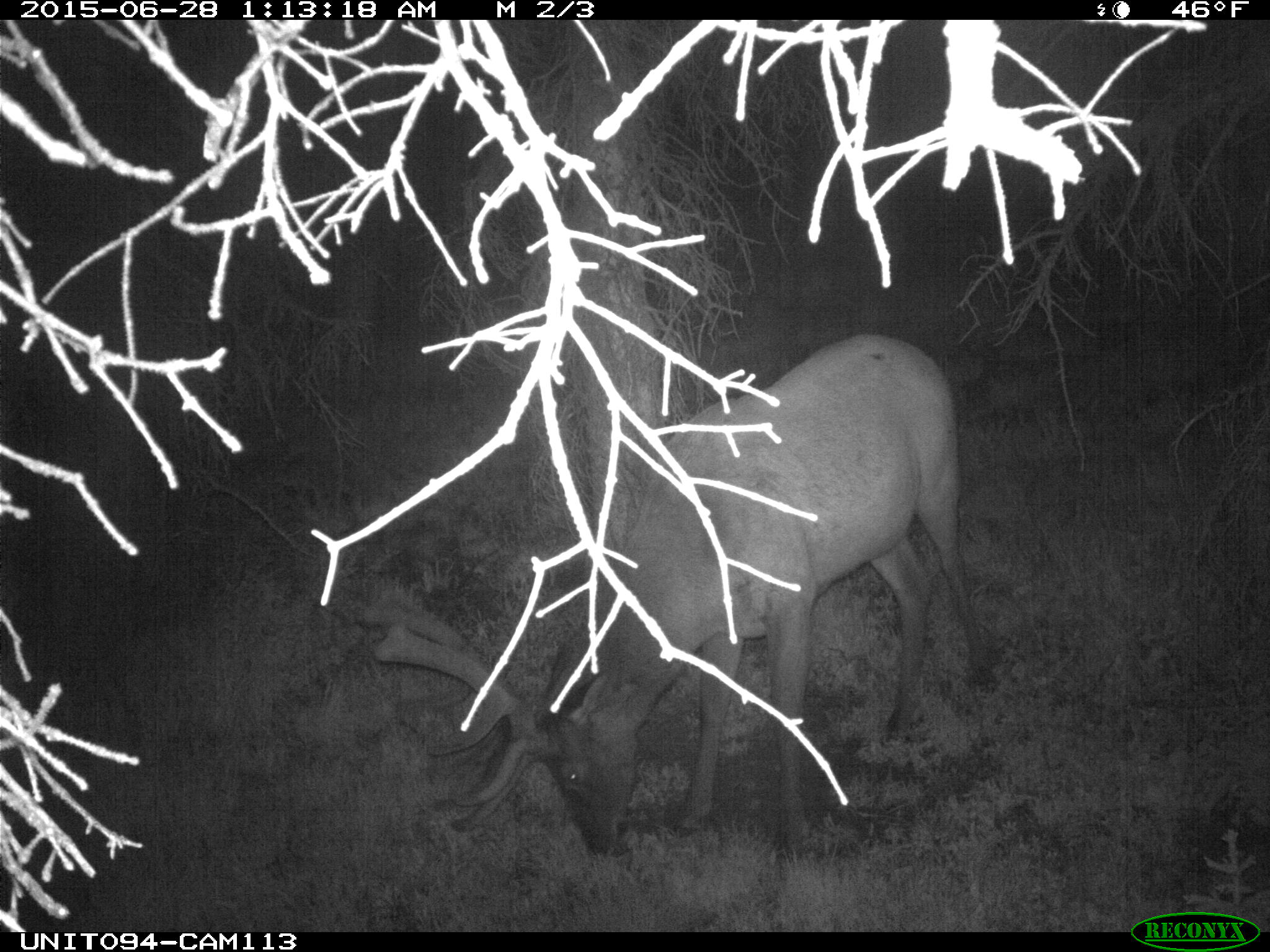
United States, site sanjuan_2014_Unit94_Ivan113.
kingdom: Animalia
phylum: Chordata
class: Mammalia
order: Artiodactyla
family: Cervidae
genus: Cervus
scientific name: Cervus elaphus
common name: red deer